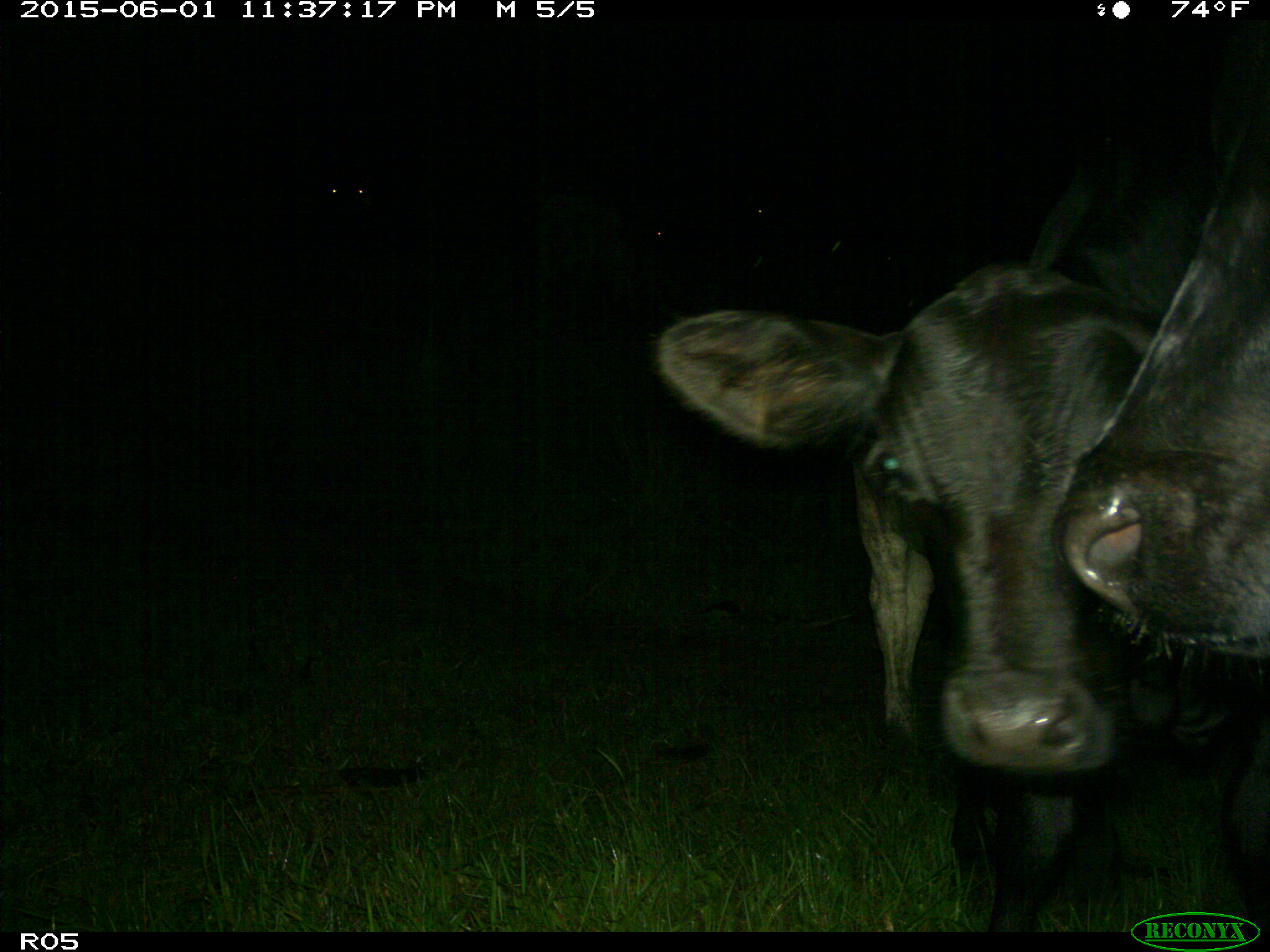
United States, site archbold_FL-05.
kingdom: Animalia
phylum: Chordata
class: Mammalia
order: Artiodactyla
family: Bovidae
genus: Bos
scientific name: Bos taurus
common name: domestic cow